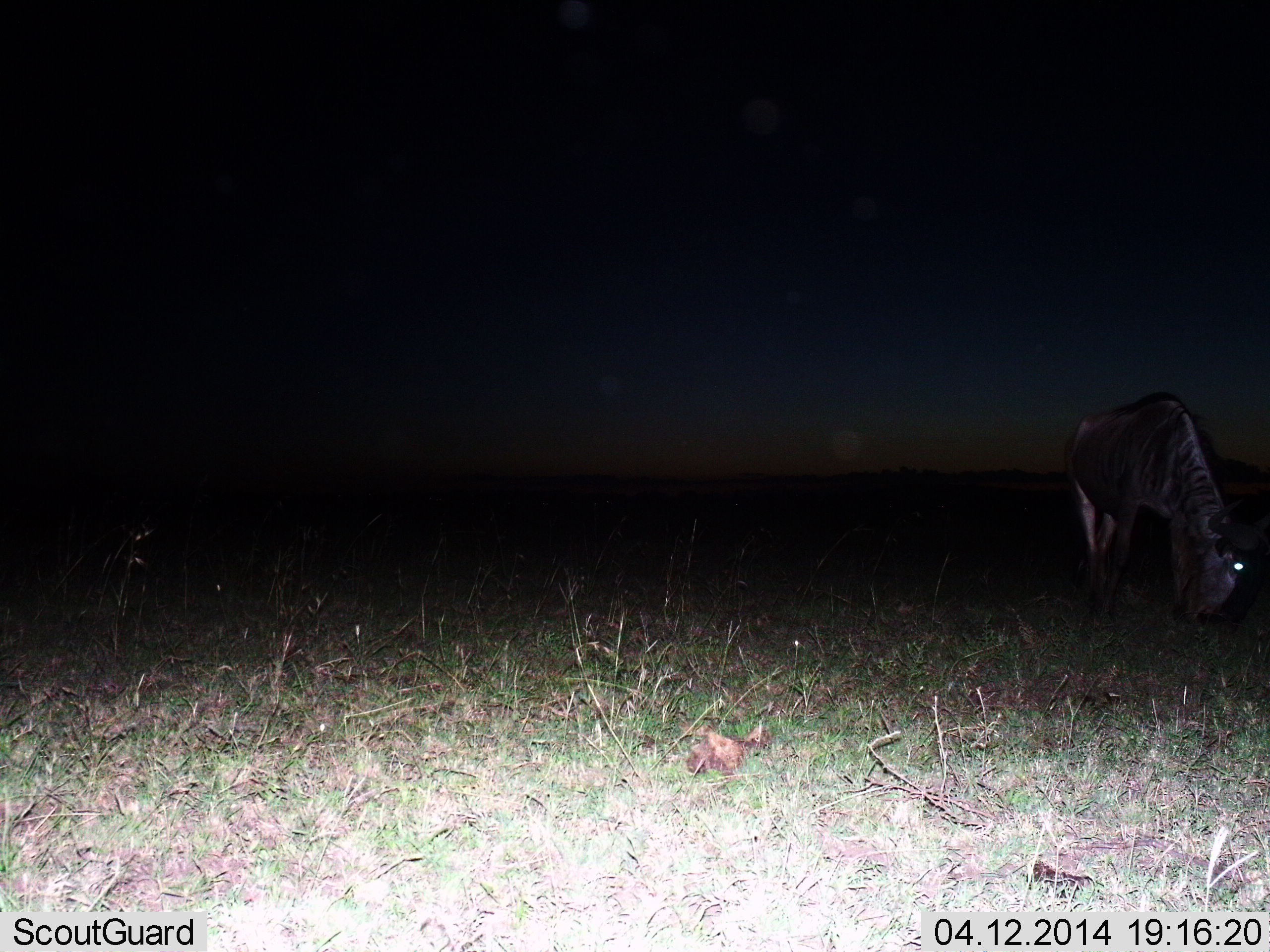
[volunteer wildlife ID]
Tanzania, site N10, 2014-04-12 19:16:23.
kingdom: Animalia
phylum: Chordata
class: Mammalia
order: Artiodactyla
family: Bovidae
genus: Connochaetes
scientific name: Connochaetes taurinus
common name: blue wildebeest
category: wildebeest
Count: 1.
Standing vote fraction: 30%.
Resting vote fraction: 0%.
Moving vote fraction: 0%.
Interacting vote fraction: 0%.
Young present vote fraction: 0%.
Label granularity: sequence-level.